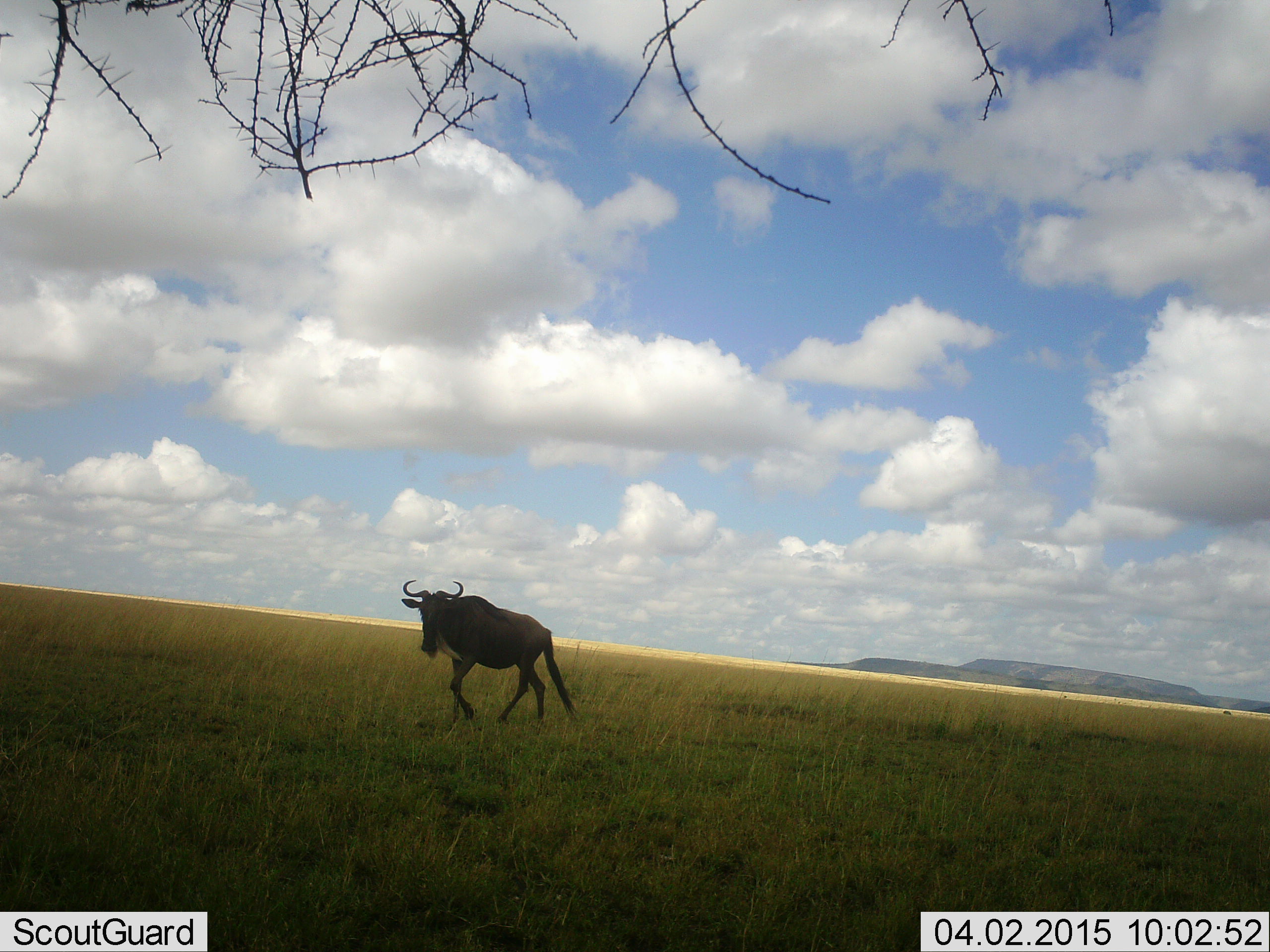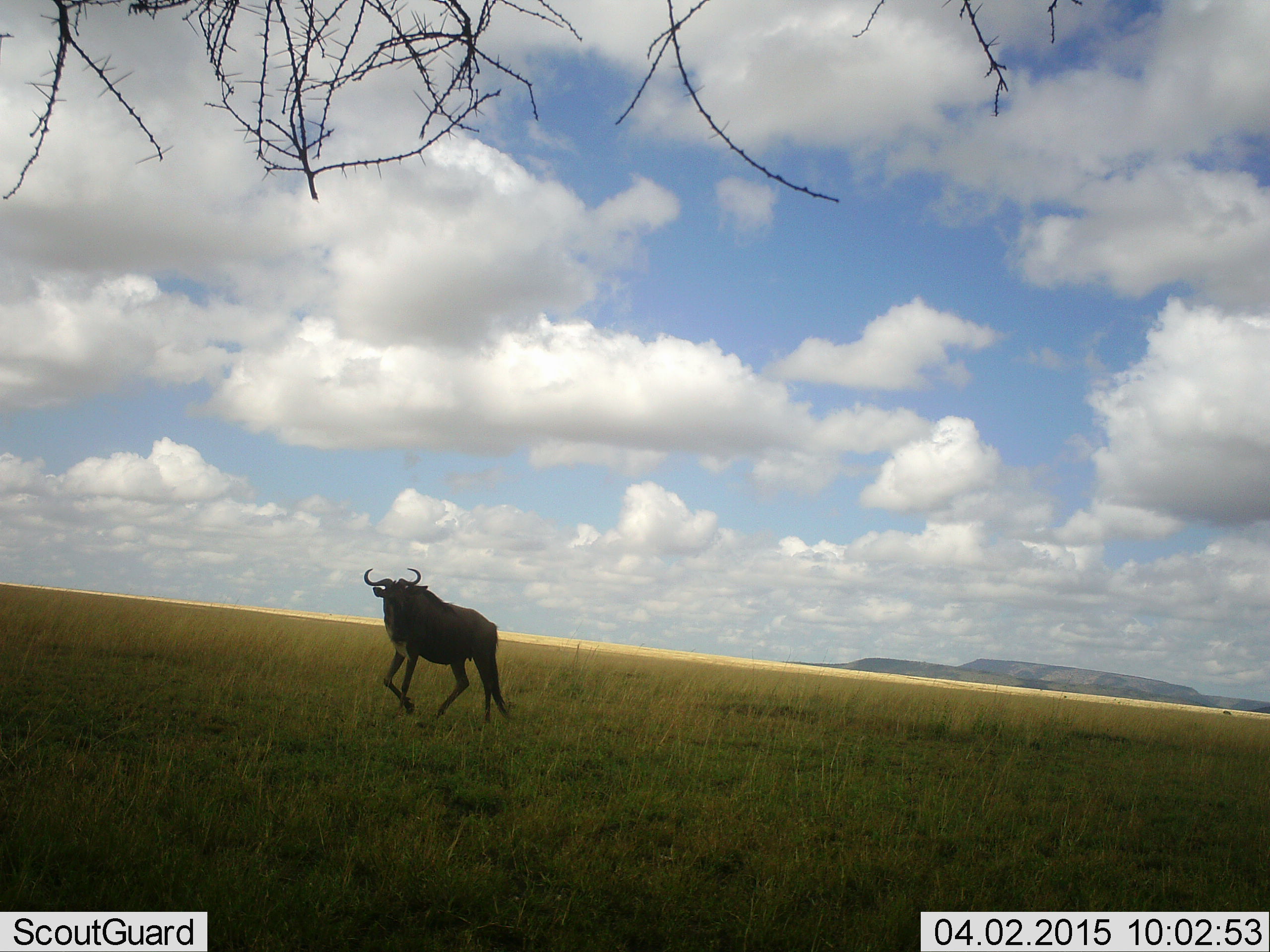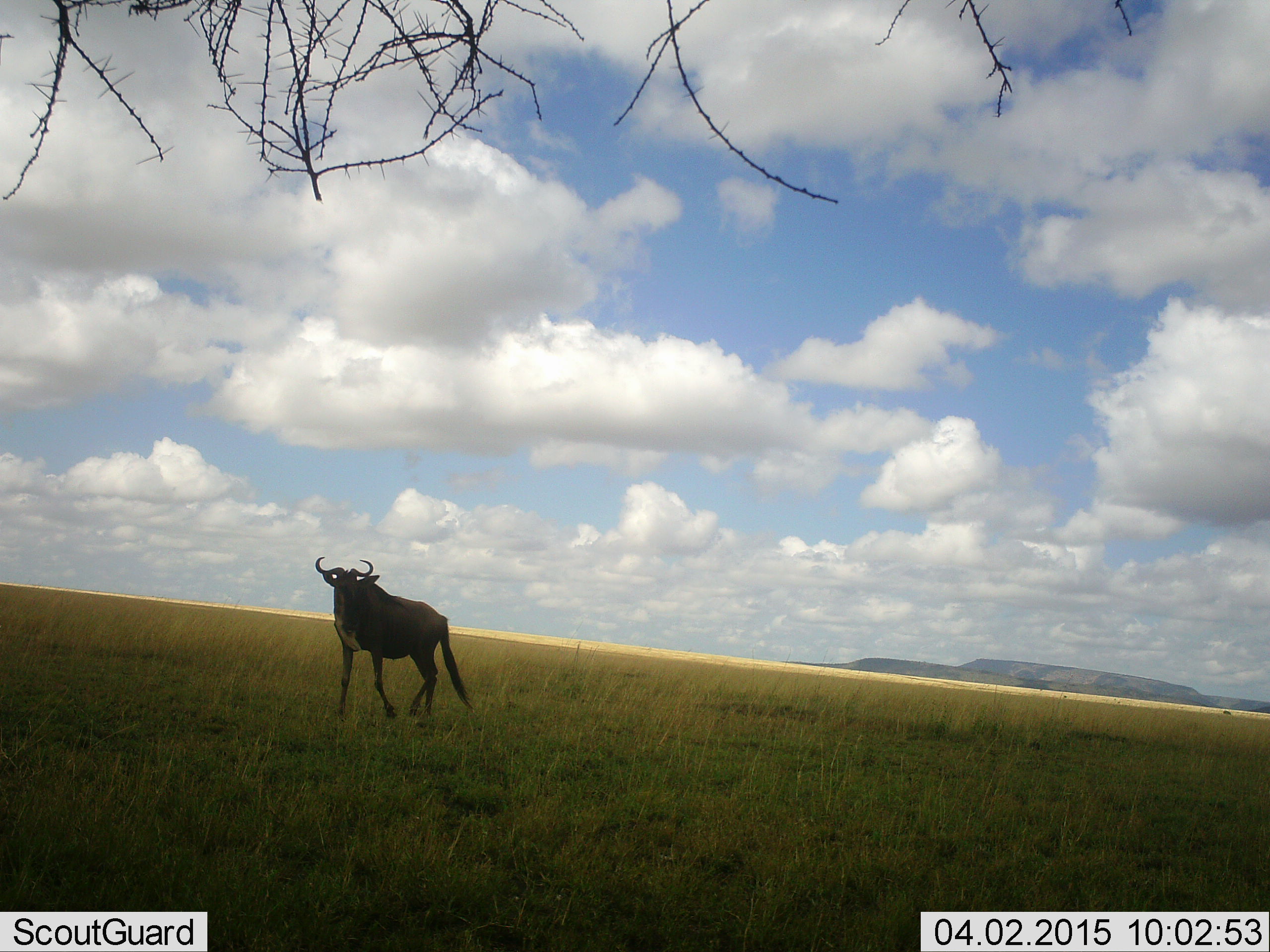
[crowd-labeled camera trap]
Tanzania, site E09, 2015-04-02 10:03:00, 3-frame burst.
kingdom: Animalia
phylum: Chordata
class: Mammalia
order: Artiodactyla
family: Bovidae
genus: Connochaetes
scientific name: Connochaetes taurinus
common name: blue wildebeest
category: wildebeest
Wildebeest (blue wildebeest) (Connochaetes taurinus), count 1. Behavior (volunteer vote fractions): standing 0%, resting 0%, moving 100%, interacting 0%. Young present (vote fraction): 0%. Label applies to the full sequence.